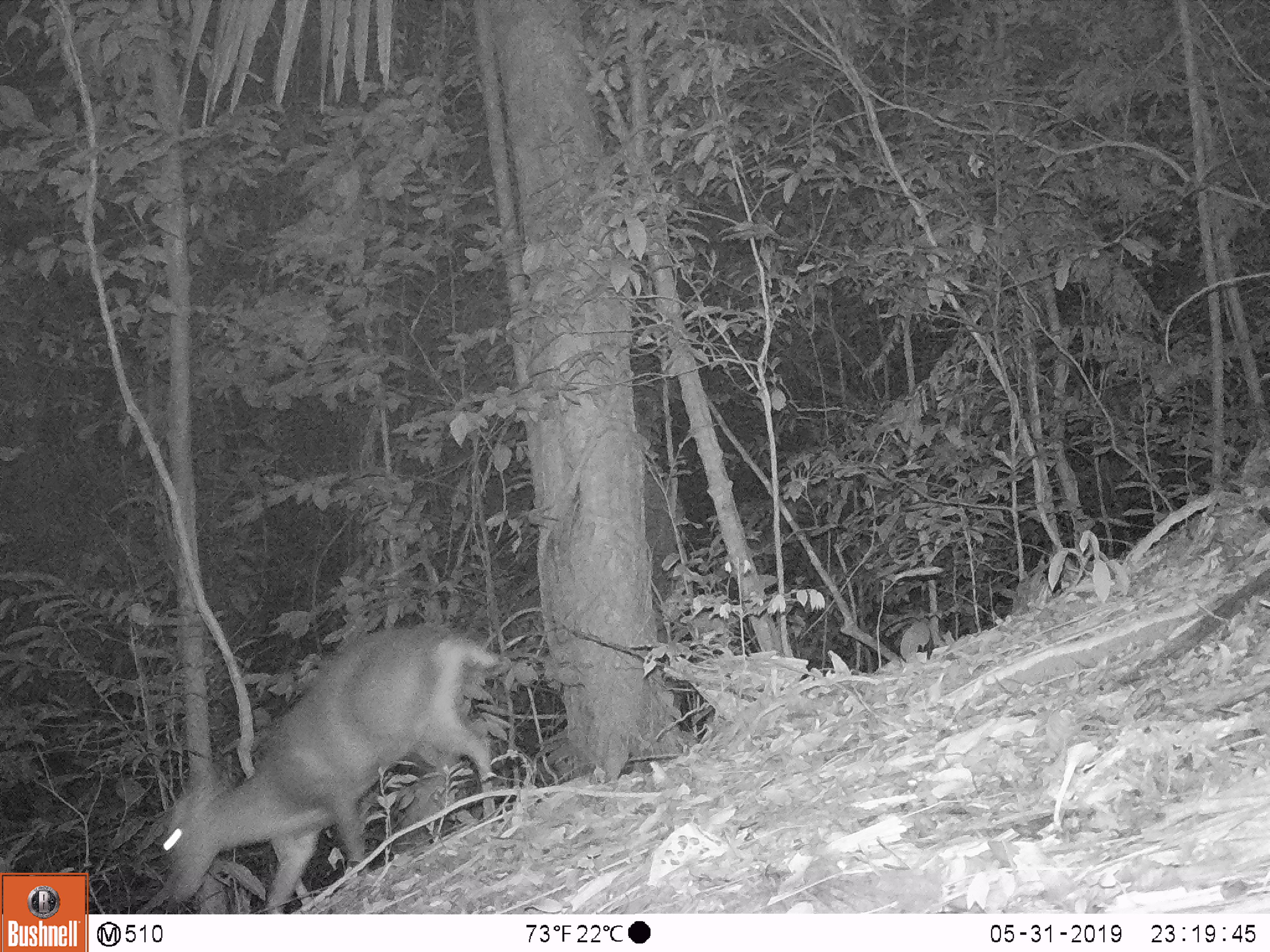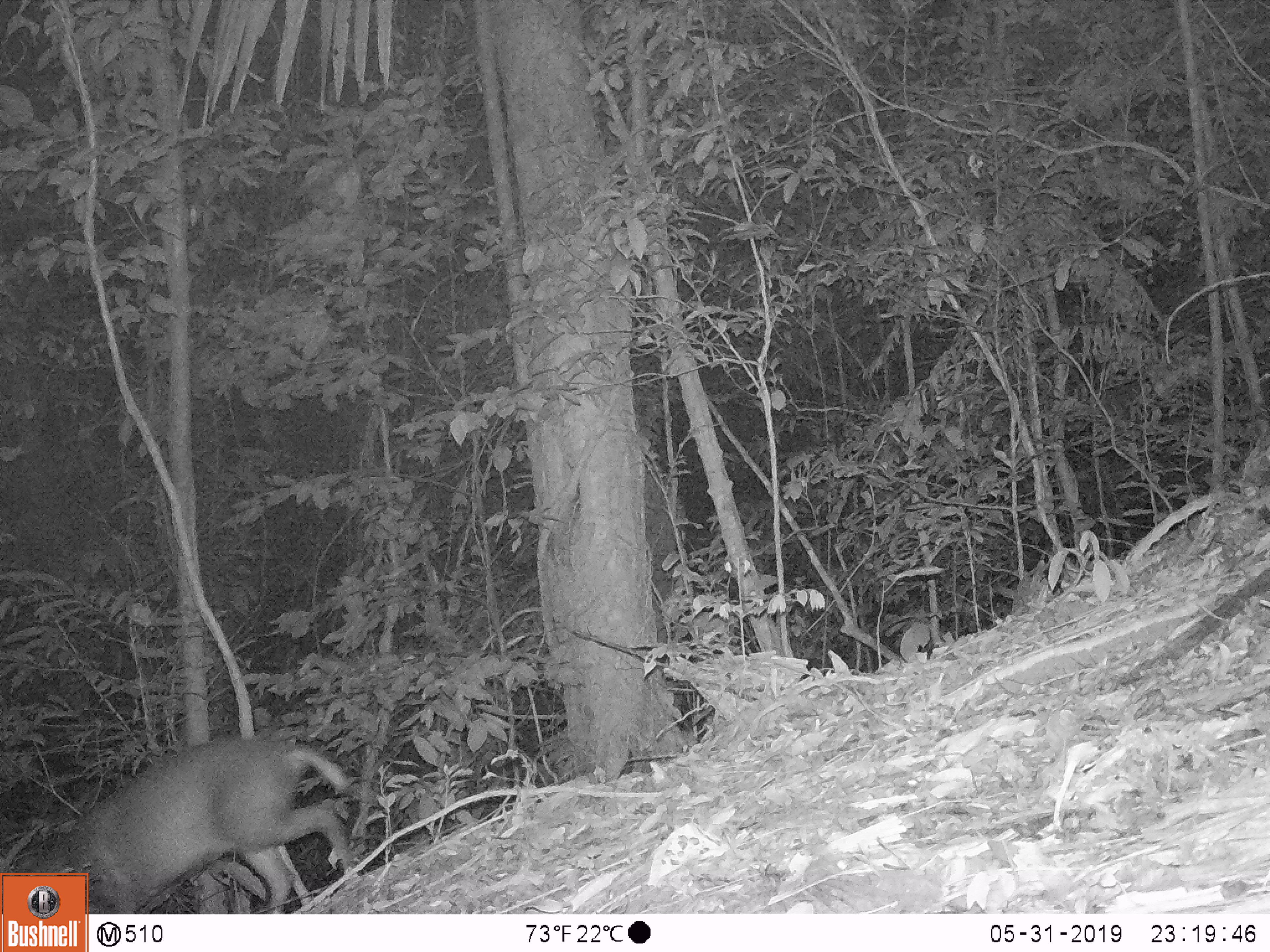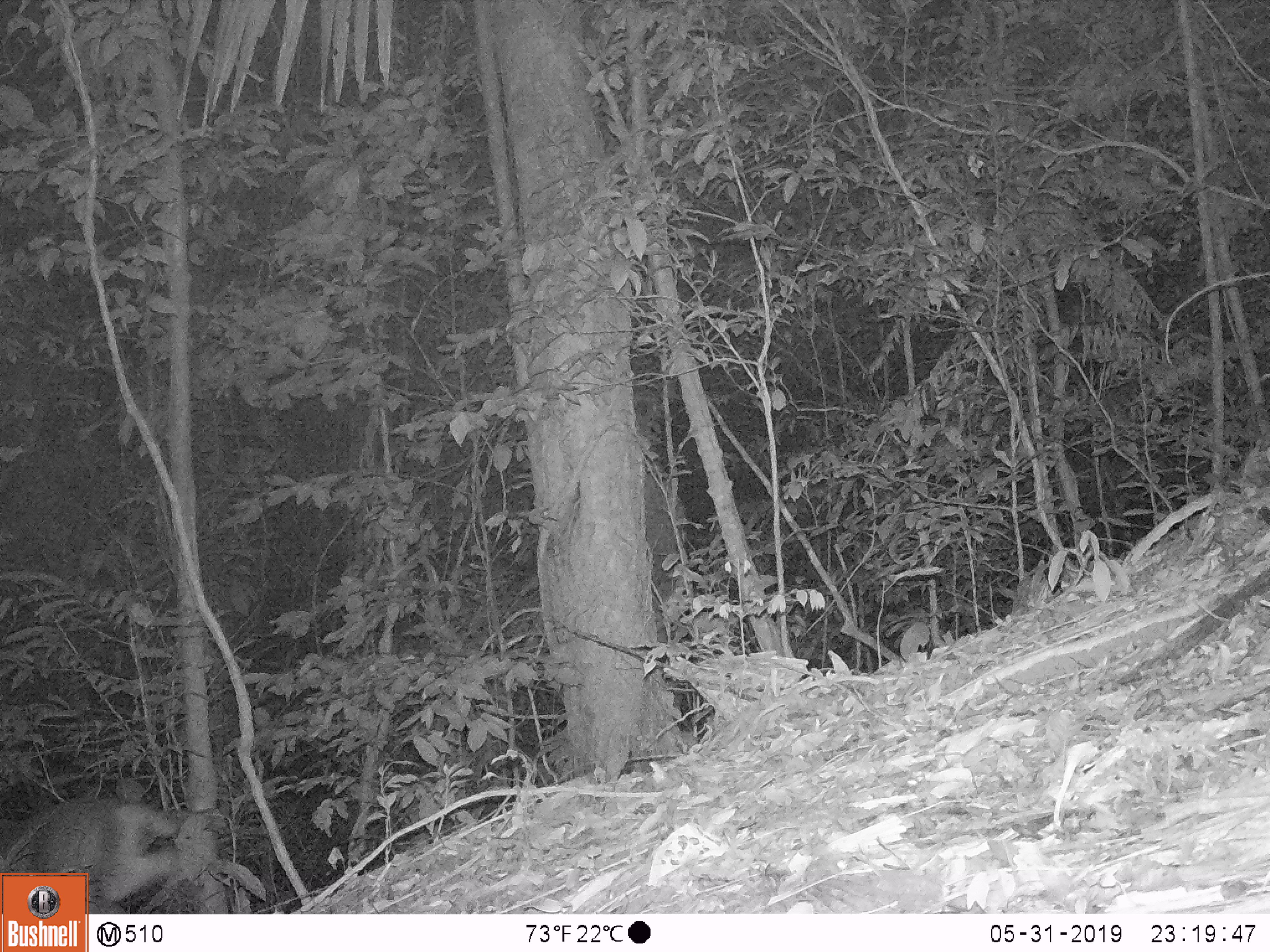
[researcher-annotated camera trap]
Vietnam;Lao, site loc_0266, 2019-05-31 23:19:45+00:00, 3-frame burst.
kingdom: Animalia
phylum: Chordata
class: Mammalia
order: Artiodactyla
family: Cervidae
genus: Muntiacus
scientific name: Muntiacus rooseveltorum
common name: roosevelt's muntjac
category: roosevelts muntjac group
Roosevelts muntjac group (roosevelt's muntjac) (Muntiacus rooseveltorum). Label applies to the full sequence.